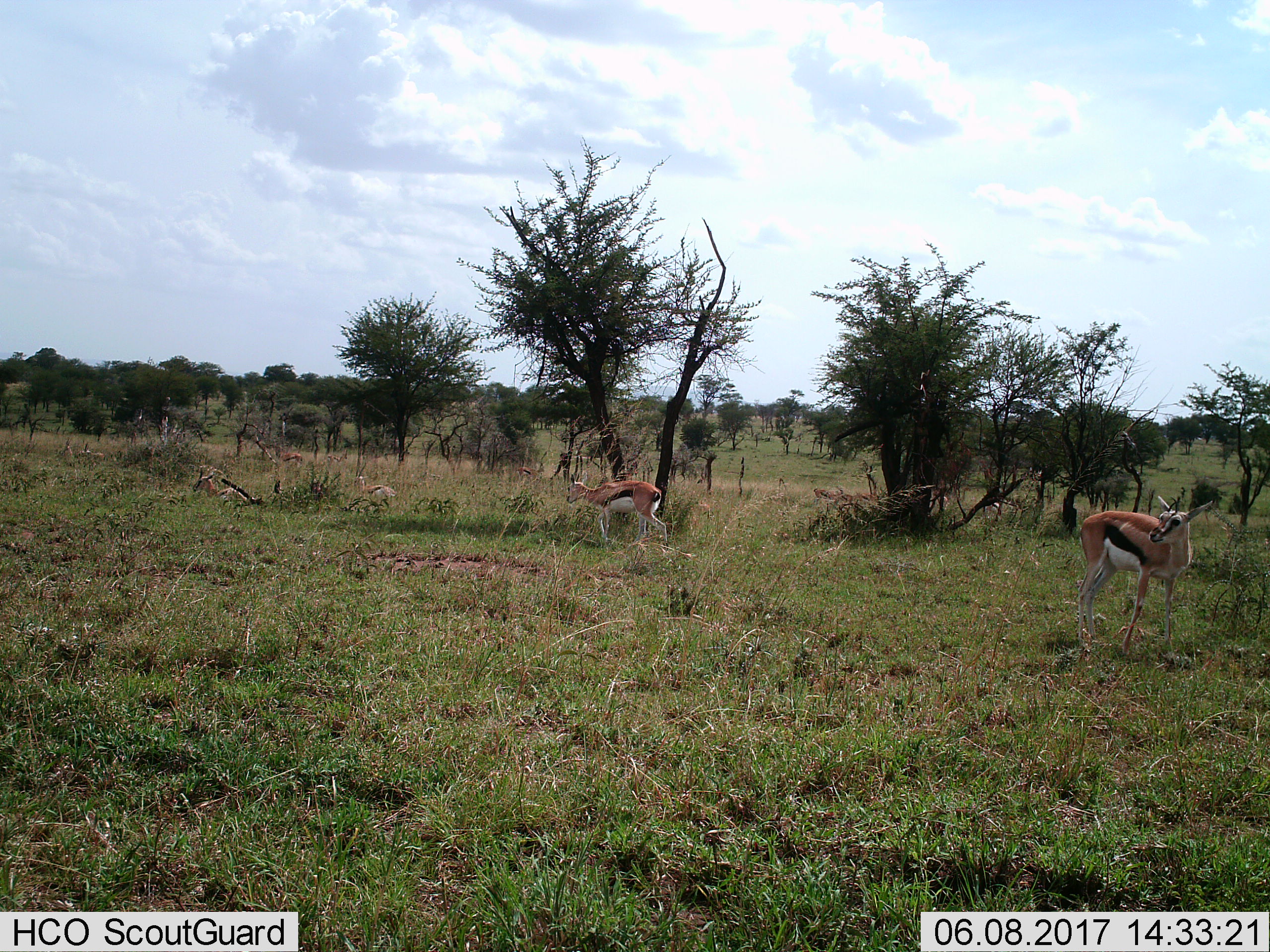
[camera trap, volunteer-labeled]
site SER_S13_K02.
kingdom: Animalia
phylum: Chordata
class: Mammalia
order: Artiodactyla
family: Bovidae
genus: Eudorcas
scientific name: Eudorcas thomsonii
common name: thomson's gazelle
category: gazellethomsons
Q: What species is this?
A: Gazellethomsons (thomson's gazelle) (Eudorcas thomsonii).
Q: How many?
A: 5.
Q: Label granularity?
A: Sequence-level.